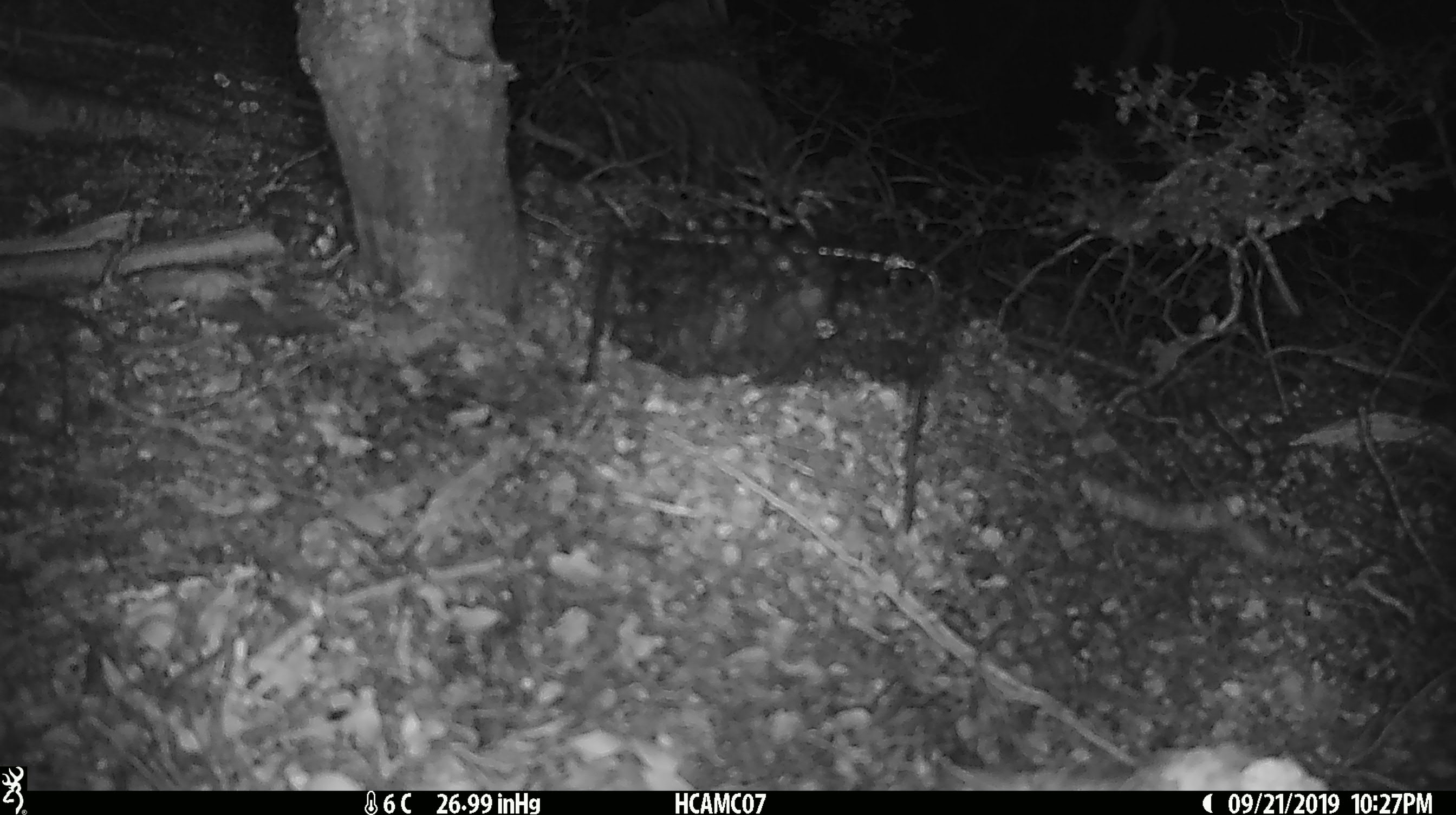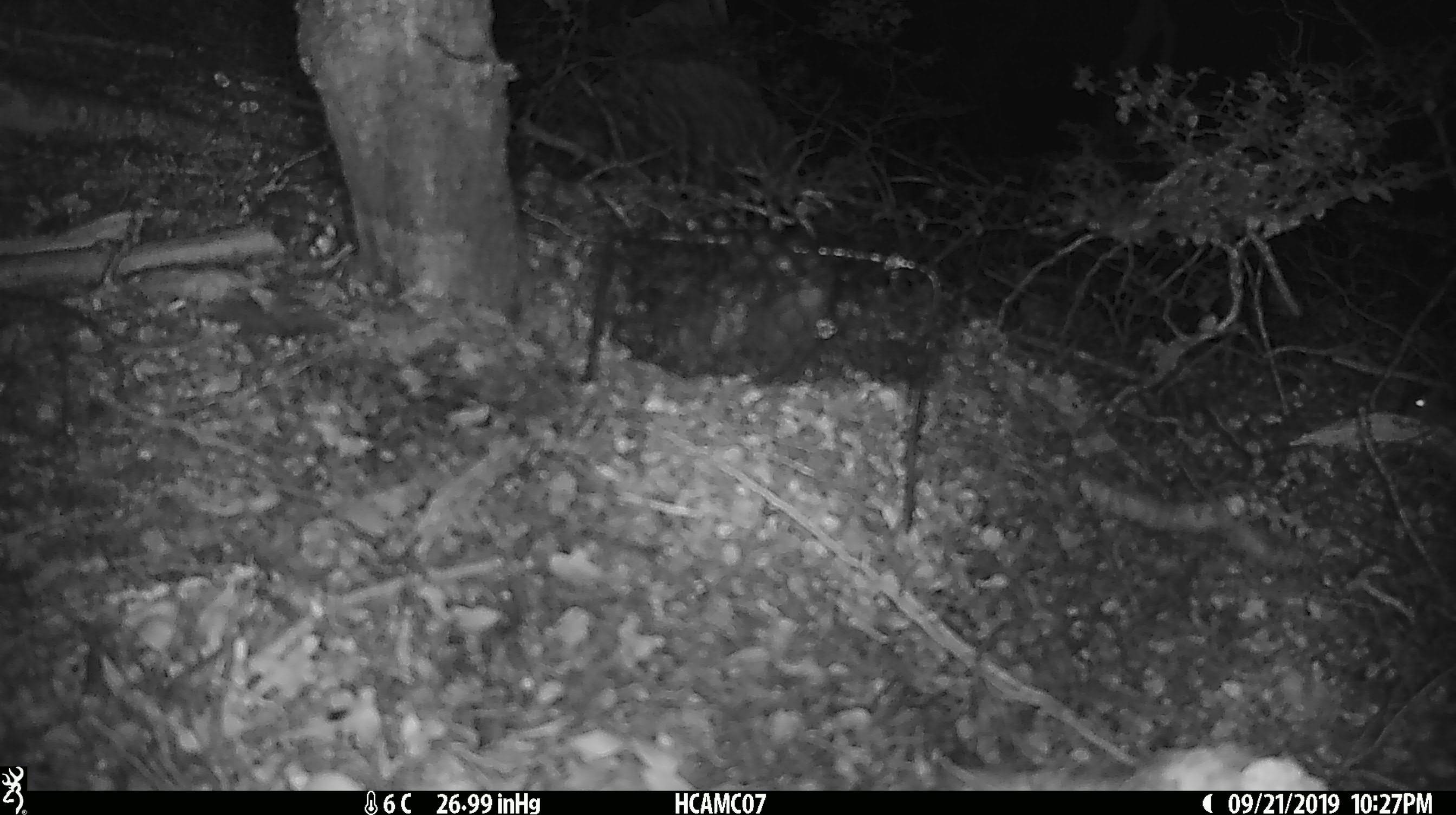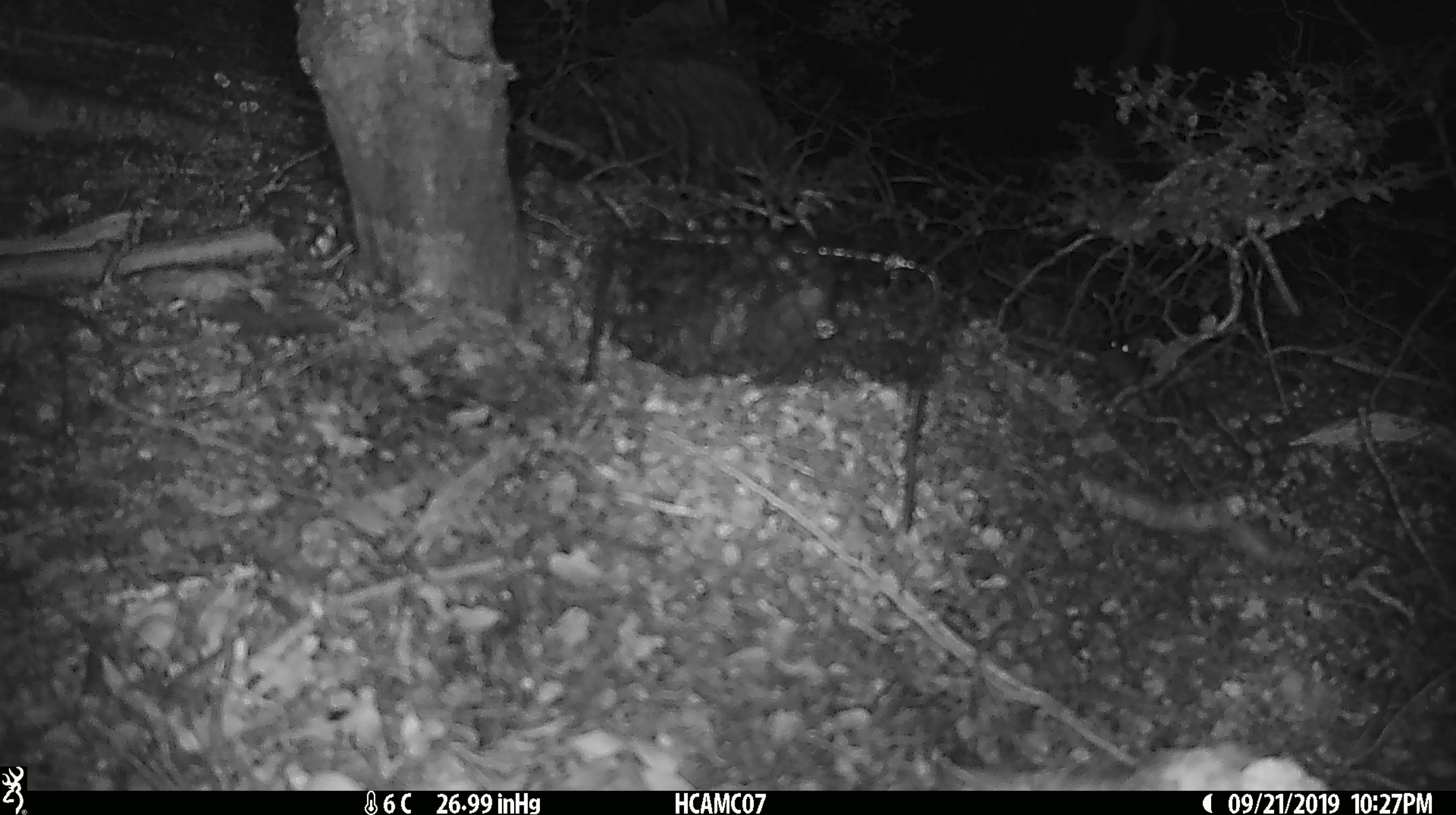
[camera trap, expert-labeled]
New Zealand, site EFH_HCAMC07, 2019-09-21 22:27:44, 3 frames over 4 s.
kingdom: Animalia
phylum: Chordata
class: Mammalia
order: Rodentia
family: Muridae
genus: Mus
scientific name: Mus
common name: mouse